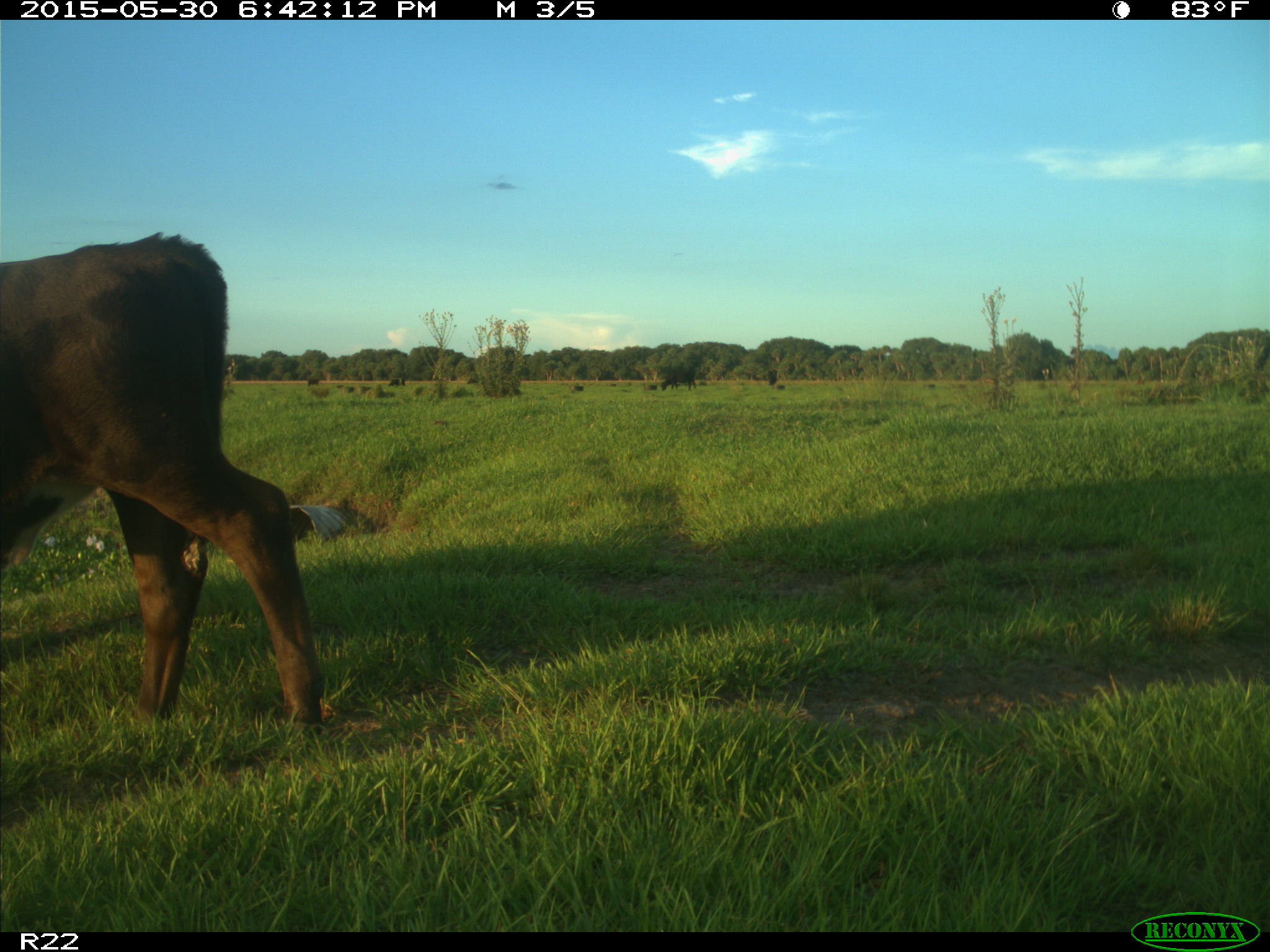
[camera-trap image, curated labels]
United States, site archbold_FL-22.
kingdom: Animalia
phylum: Chordata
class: Mammalia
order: Artiodactyla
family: Bovidae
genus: Bos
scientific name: Bos taurus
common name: domestic cow